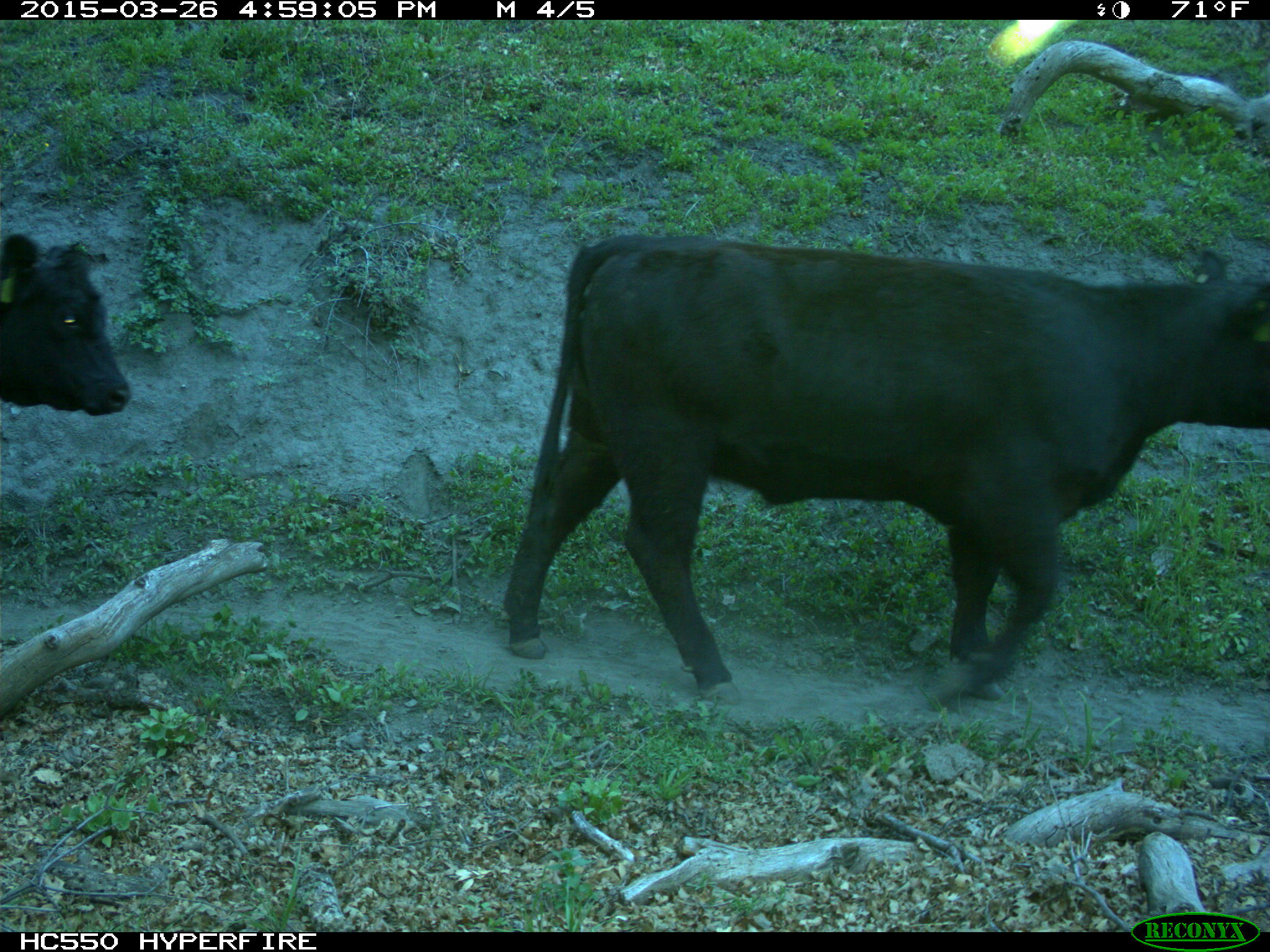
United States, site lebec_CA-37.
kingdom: Animalia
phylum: Chordata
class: Mammalia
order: Artiodactyla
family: Bovidae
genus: Bos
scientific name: Bos taurus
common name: domestic cow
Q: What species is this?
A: Bos taurus (domestic cow).